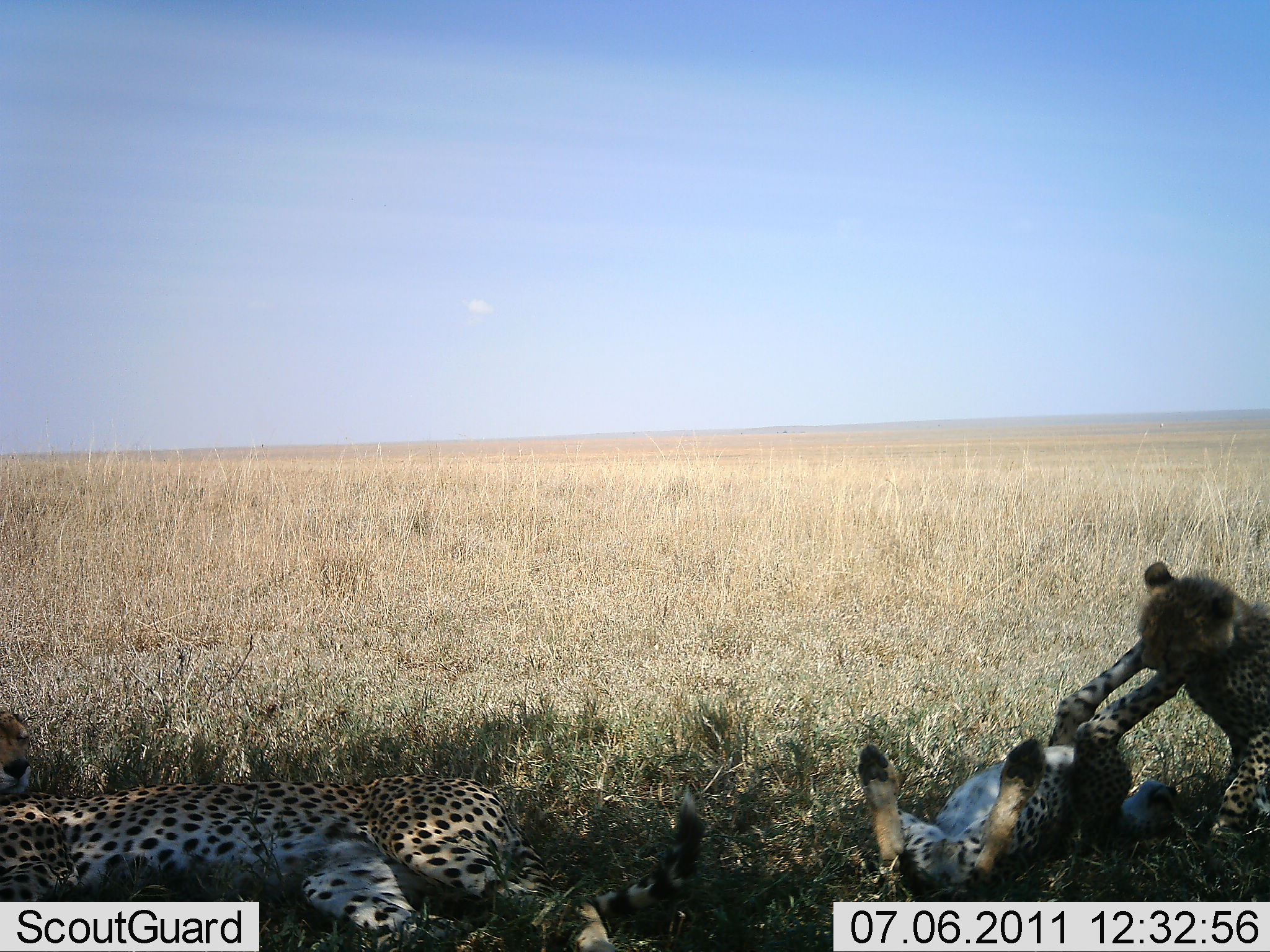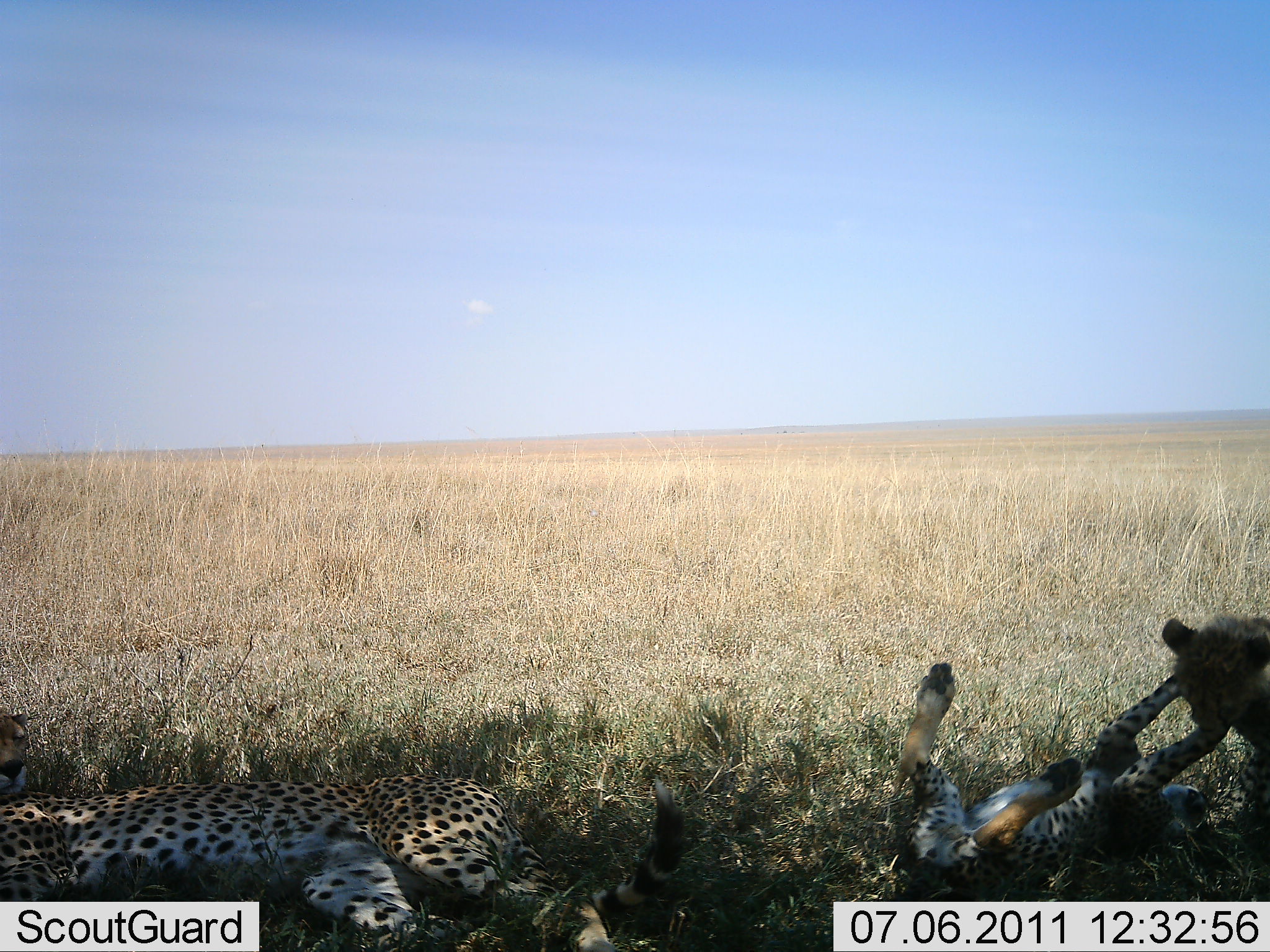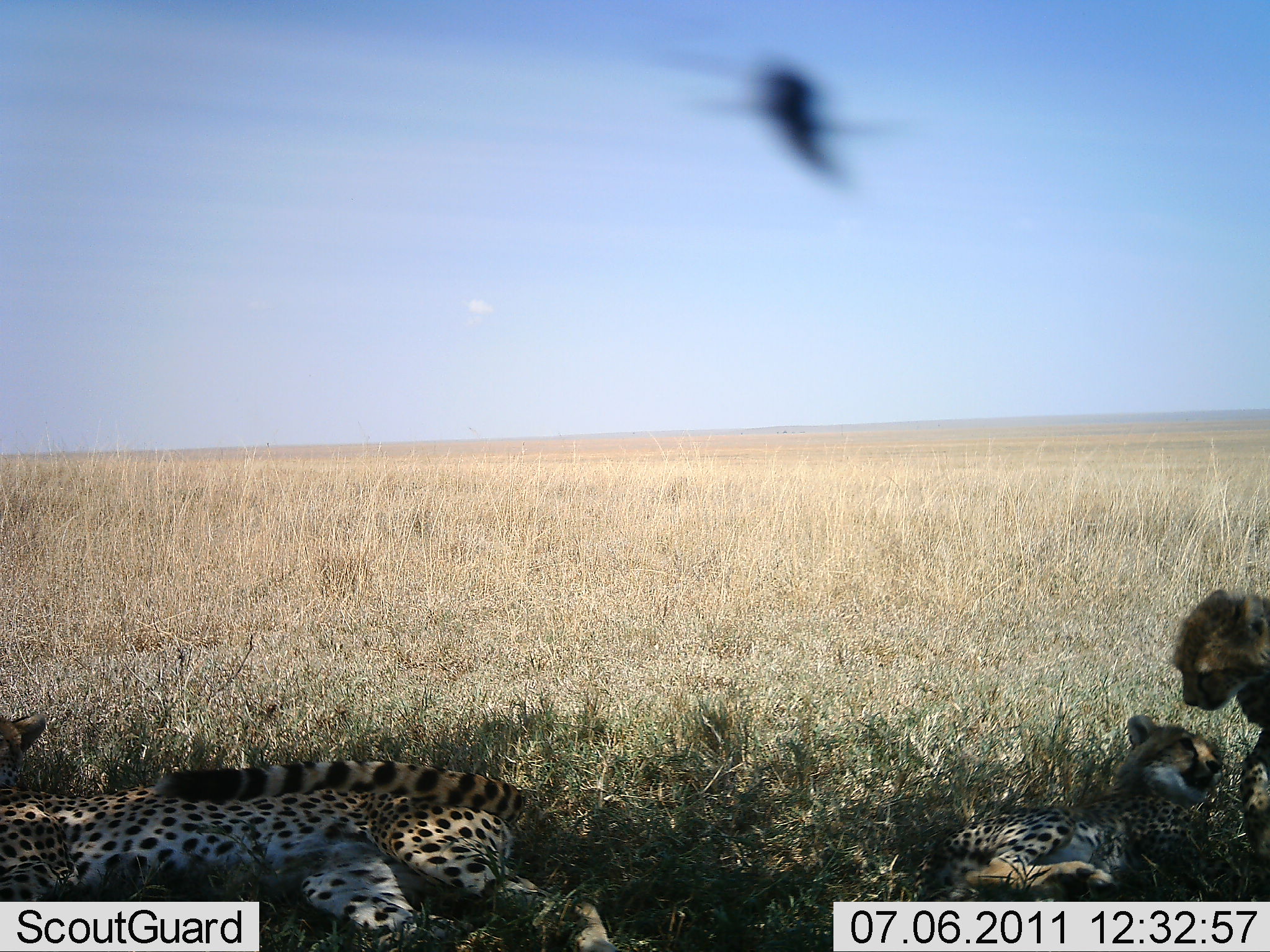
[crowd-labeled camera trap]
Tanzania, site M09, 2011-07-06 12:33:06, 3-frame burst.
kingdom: Animalia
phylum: Chordata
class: Mammalia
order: Carnivora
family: Felidae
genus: Acinonyx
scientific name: Acinonyx jubatus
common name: cheetah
Cheetah (Acinonyx jubatus), count 3. Behavior (volunteer vote fractions): standing 0%, resting 81%, moving 12%, interacting 100%. Young present (vote fraction): 94%. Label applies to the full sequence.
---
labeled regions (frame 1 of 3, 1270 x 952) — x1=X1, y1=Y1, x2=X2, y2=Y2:
animal: x1=0, y1=775, x2=703, y2=950; x1=852, y1=636, x2=1184, y2=903; x1=1135, y1=560, x2=1270, y2=858; x1=0, y1=711, x2=33, y2=796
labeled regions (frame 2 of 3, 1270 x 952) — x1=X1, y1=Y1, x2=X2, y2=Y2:
animal: x1=0, y1=773, x2=684, y2=942; x1=896, y1=659, x2=1226, y2=901; x1=1158, y1=614, x2=1270, y2=856; x1=0, y1=711, x2=32, y2=795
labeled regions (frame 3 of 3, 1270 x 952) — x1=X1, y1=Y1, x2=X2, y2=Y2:
animal: x1=0, y1=760, x2=621, y2=951; x1=911, y1=713, x2=1226, y2=903; x1=1170, y1=588, x2=1270, y2=902; x1=0, y1=712, x2=49, y2=796